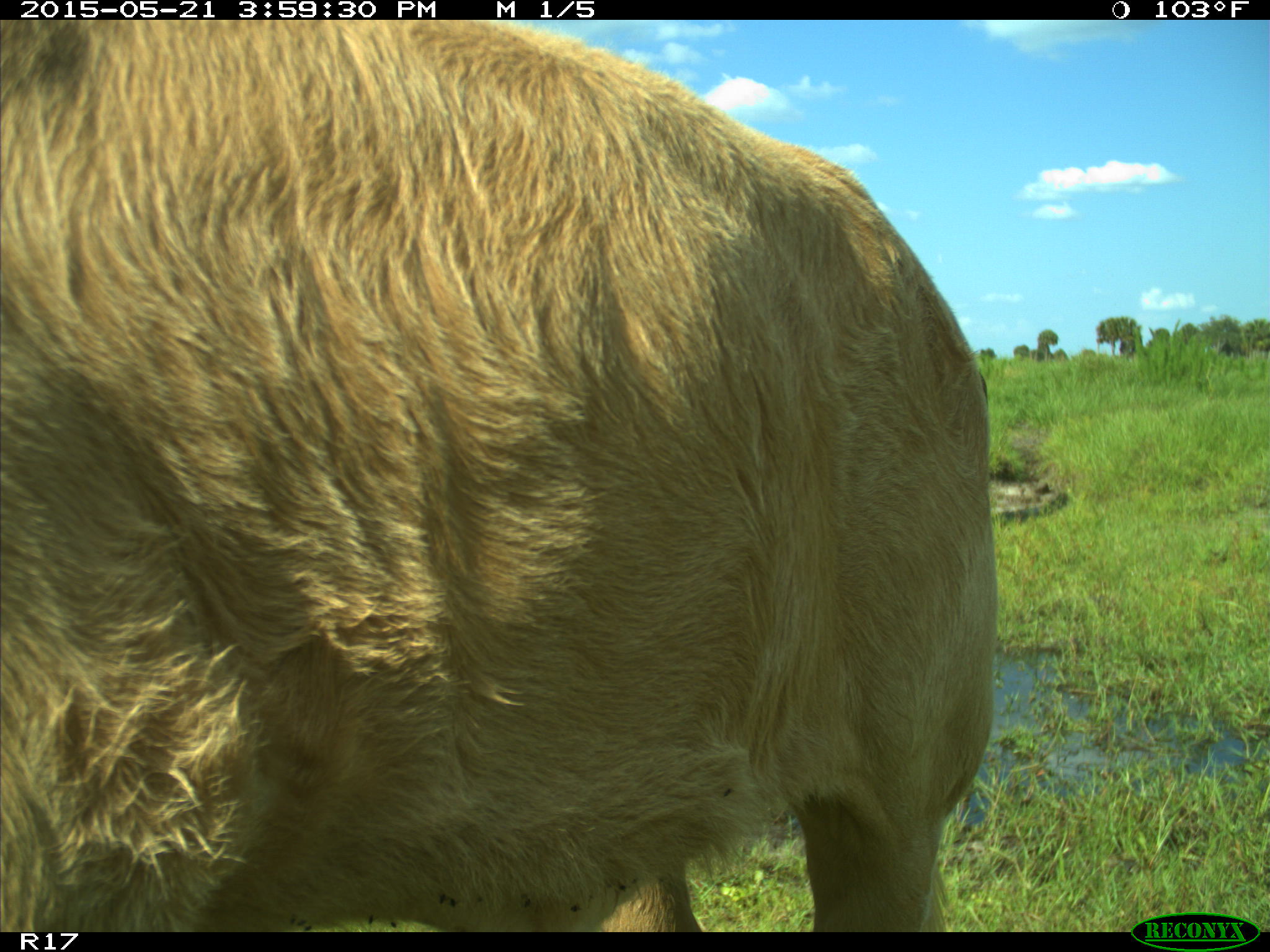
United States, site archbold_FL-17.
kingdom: Animalia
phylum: Chordata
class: Mammalia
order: Artiodactyla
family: Bovidae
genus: Bos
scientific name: Bos taurus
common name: domestic cow